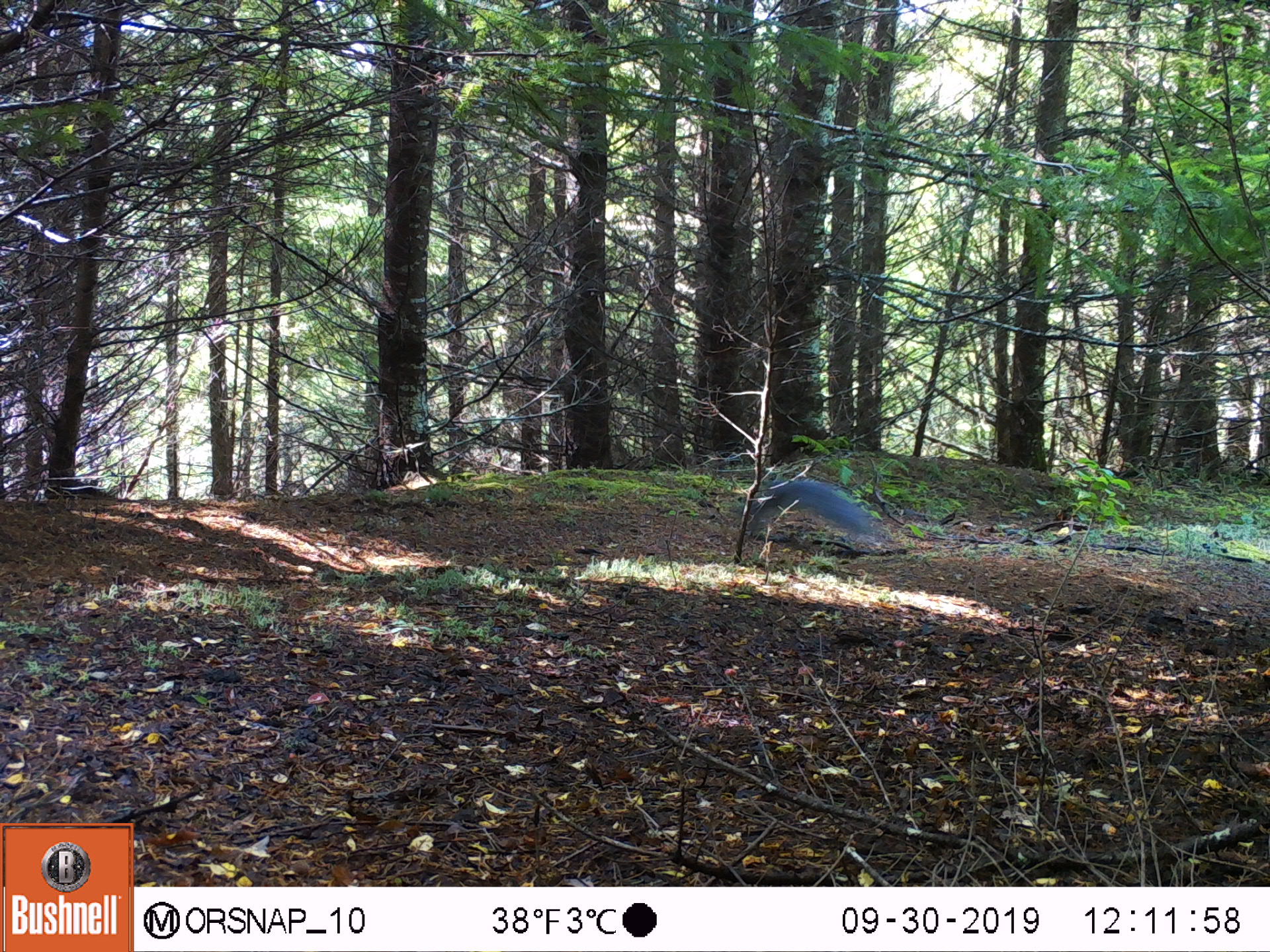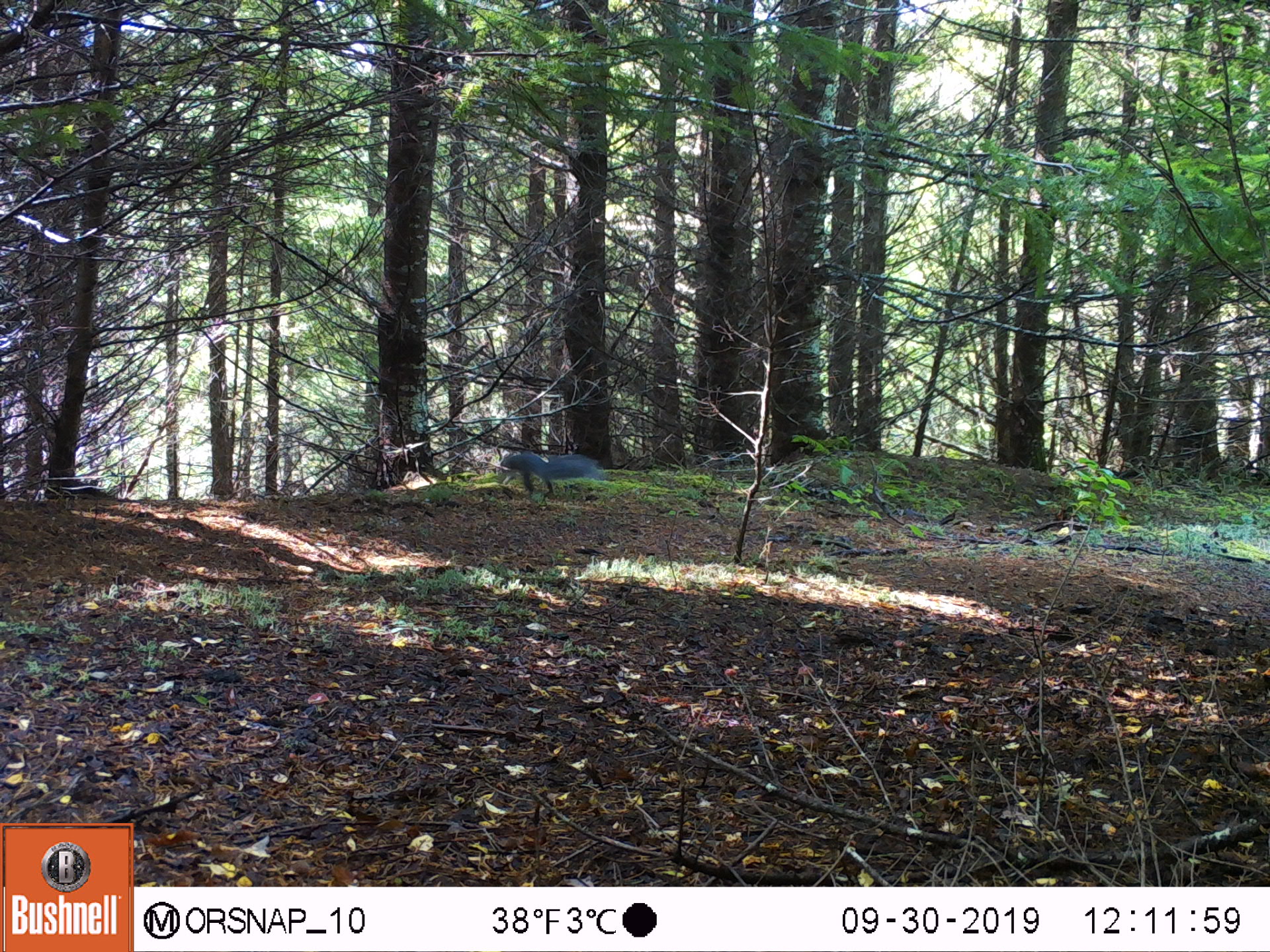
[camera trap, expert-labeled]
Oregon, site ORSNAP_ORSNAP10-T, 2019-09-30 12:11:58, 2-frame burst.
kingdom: Animalia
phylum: Chordata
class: Mammalia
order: Rodentia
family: Sciuridae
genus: Sciurus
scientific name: Sciurus griseus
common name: western gray squirrel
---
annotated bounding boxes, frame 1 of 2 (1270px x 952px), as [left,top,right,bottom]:
western gray squirrel: [739,473,891,549]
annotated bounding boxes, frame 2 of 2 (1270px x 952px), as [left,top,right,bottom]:
western gray squirrel: [493,445,603,497]